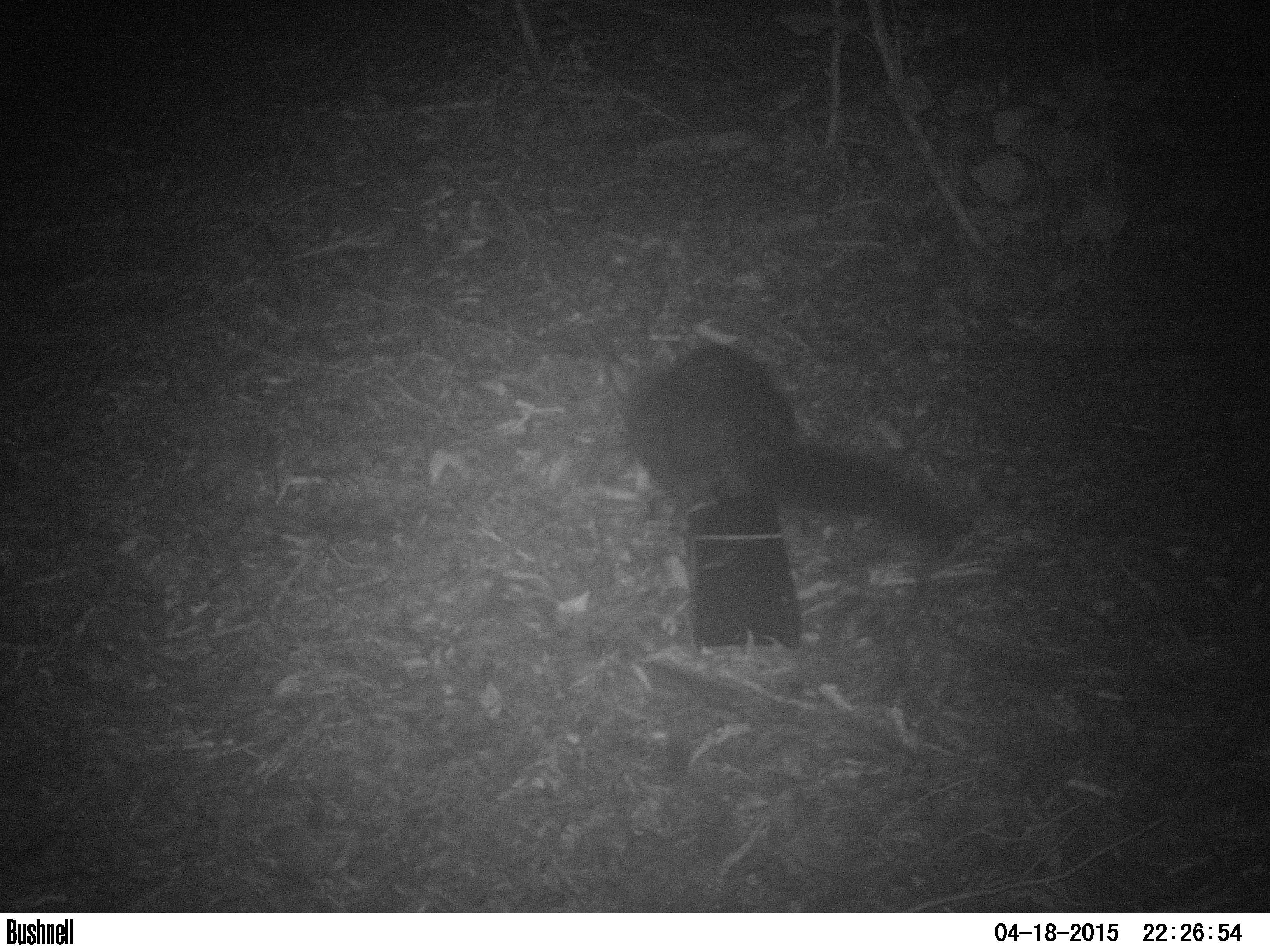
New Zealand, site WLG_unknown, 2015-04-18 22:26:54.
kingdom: Animalia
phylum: Chordata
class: Mammalia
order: Diprotodontia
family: Phalangeridae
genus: Trichosurus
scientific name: Trichosurus vulpecula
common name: common brushtail possum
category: possum